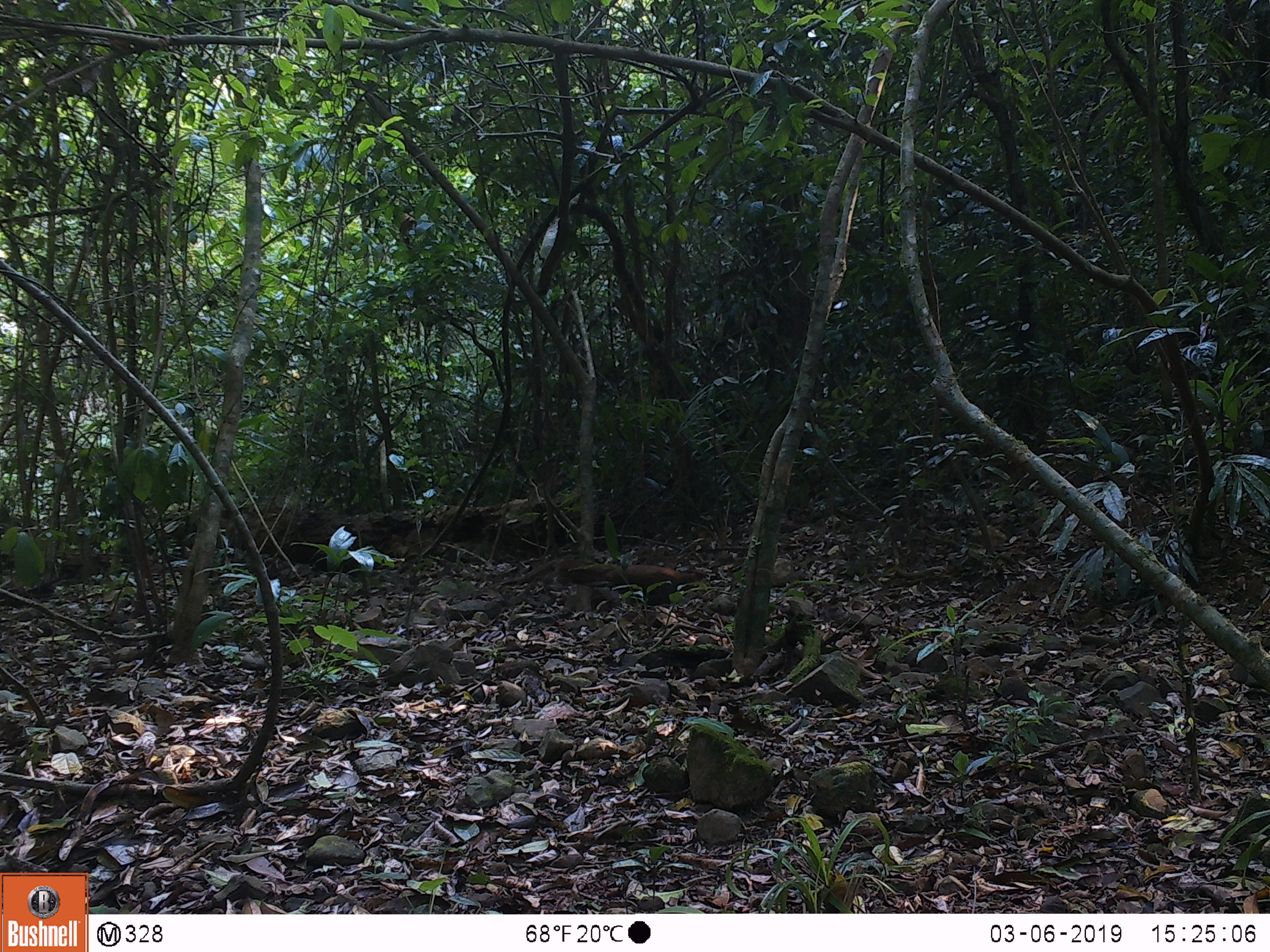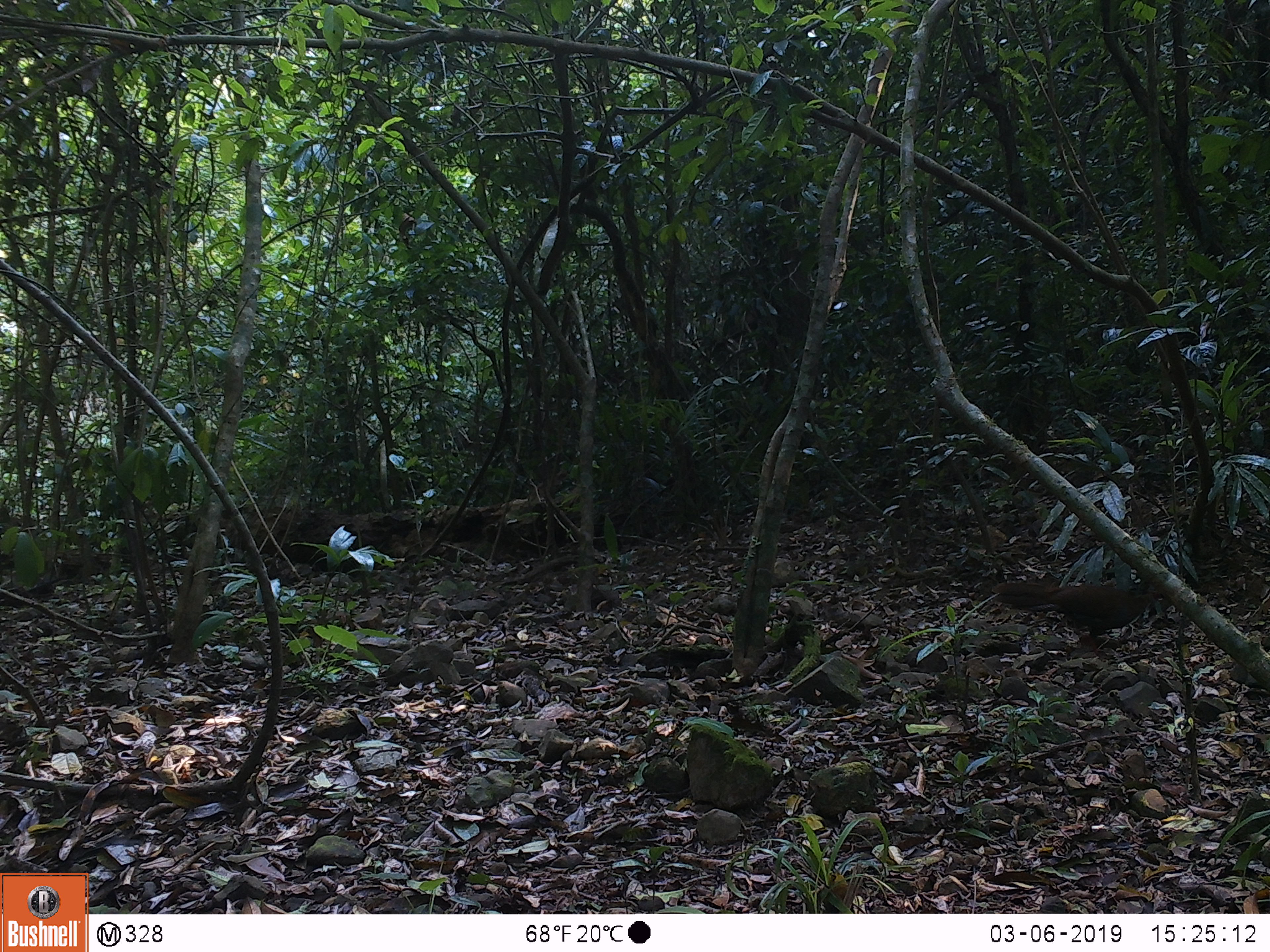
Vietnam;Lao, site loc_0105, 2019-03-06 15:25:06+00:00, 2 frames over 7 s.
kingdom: Animalia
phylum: Chordata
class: Aves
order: Galliformes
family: Phasianidae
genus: Lophura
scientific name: Lophura nycthemera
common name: silver pheasant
Silver pheasant (Lophura nycthemera). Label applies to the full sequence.